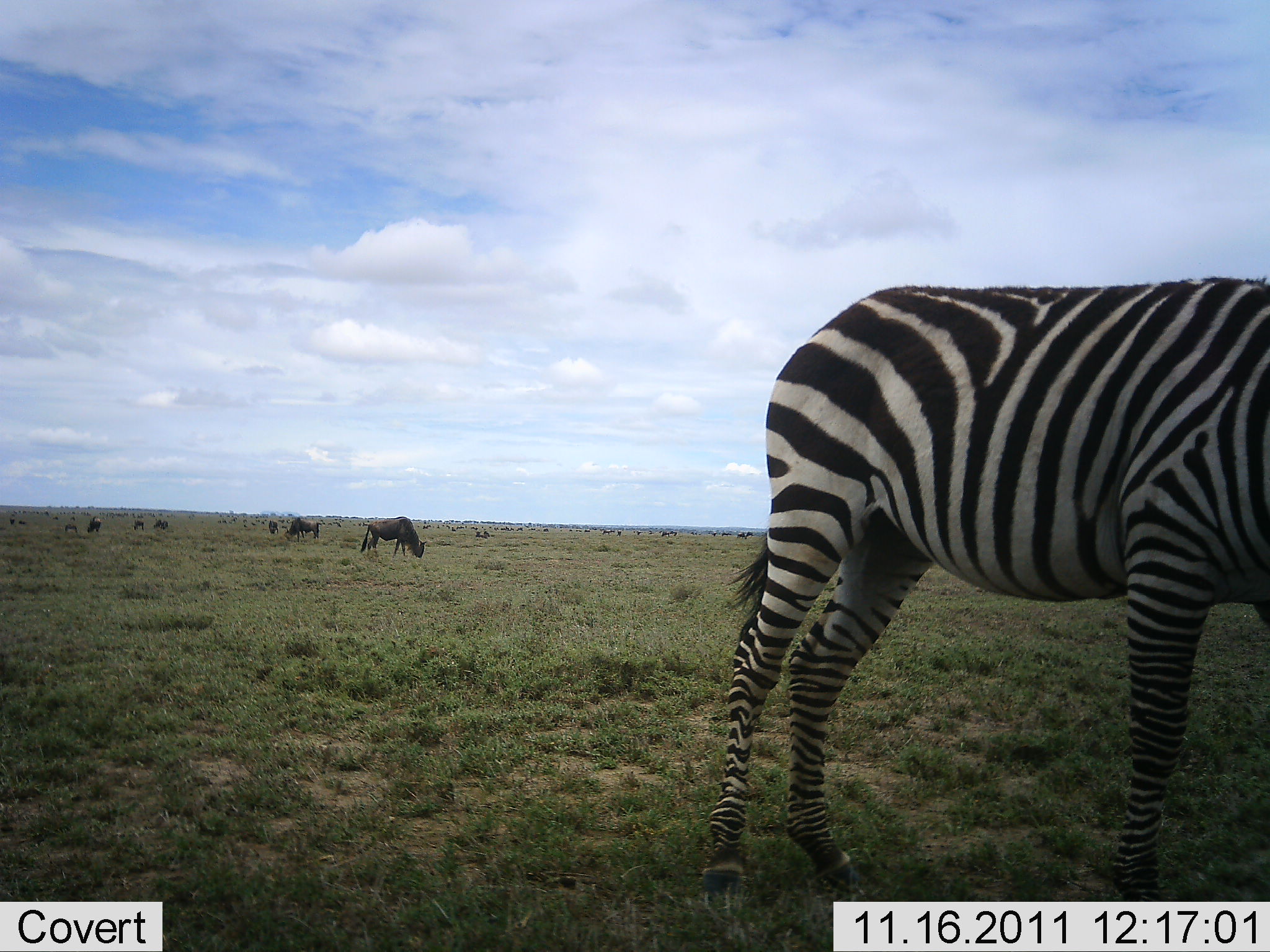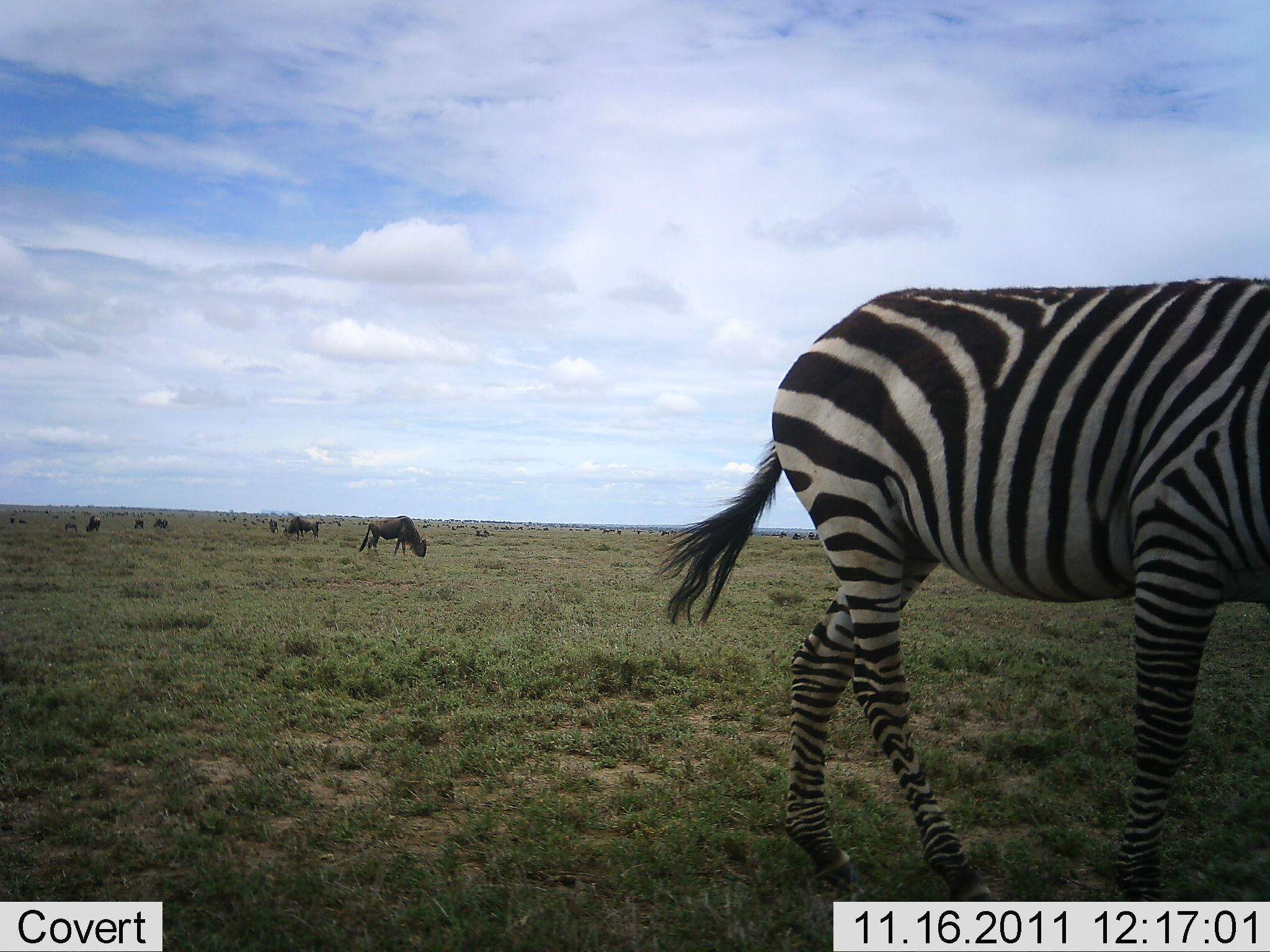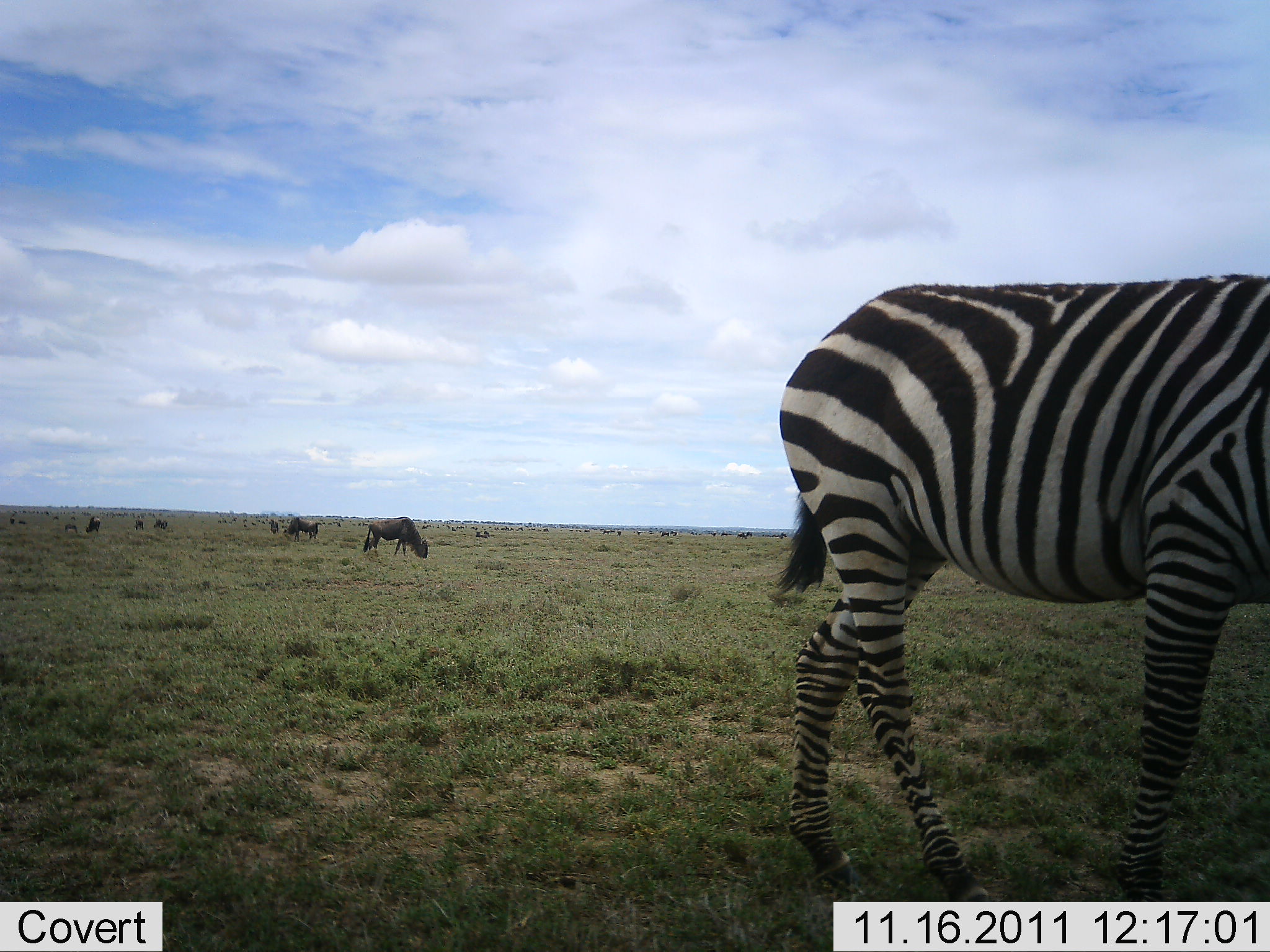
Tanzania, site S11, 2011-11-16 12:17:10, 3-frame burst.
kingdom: Animalia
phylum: Chordata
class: Mammalia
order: Artiodactyla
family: Bovidae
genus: Connochaetes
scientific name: Connochaetes taurinus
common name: blue wildebeest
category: wildebeest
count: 7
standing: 62%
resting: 8%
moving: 15%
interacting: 0%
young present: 0%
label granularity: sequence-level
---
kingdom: Animalia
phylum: Chordata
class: Mammalia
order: Perissodactyla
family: Equidae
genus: Equus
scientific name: Equus quagga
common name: plains zebra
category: zebra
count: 1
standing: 67%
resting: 0%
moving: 13%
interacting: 0%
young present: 0%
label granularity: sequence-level